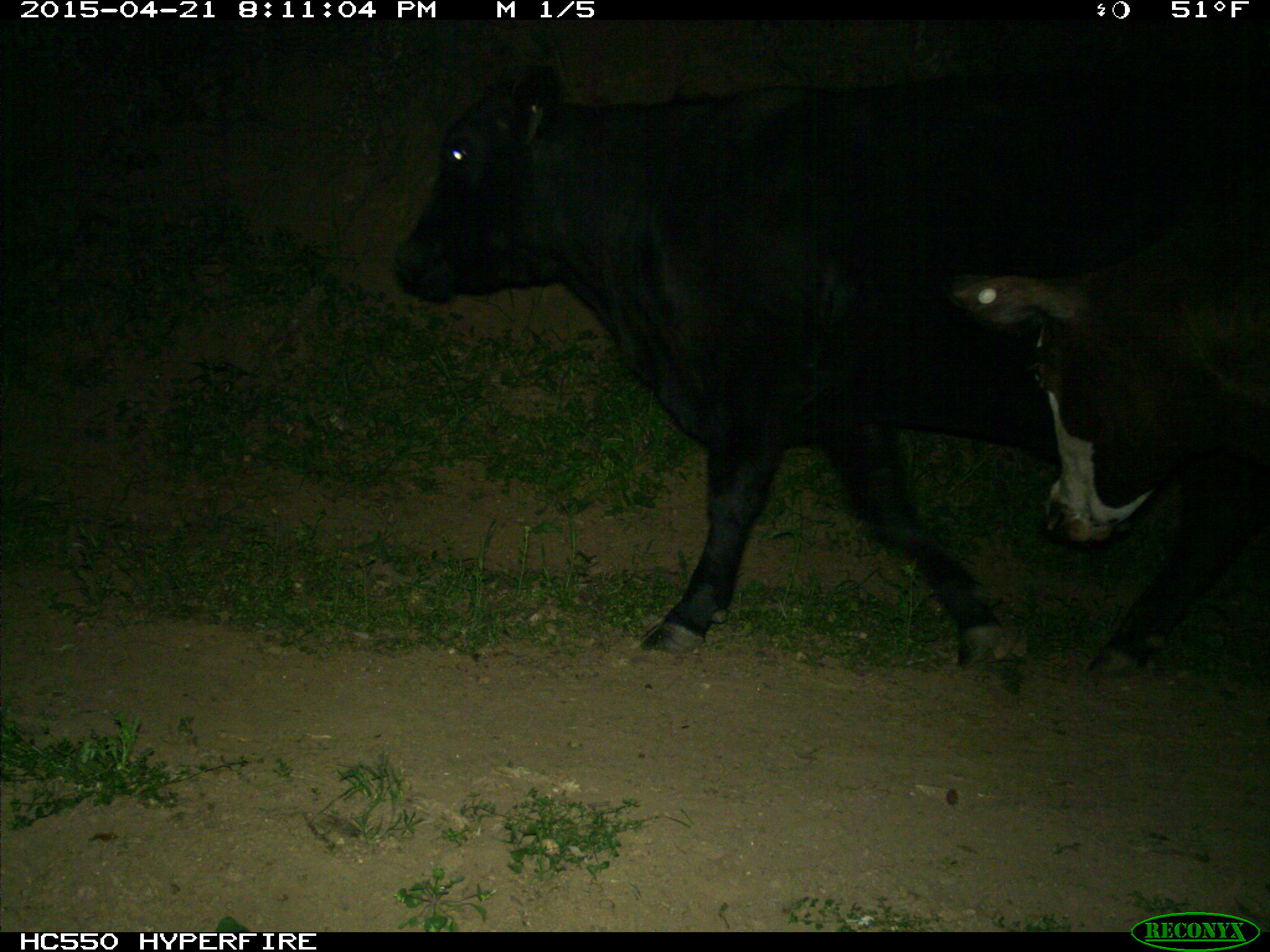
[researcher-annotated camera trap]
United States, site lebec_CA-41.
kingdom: Animalia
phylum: Chordata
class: Mammalia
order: Artiodactyla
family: Bovidae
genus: Bos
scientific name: Bos taurus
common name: domestic cow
Bos taurus (domestic cow).